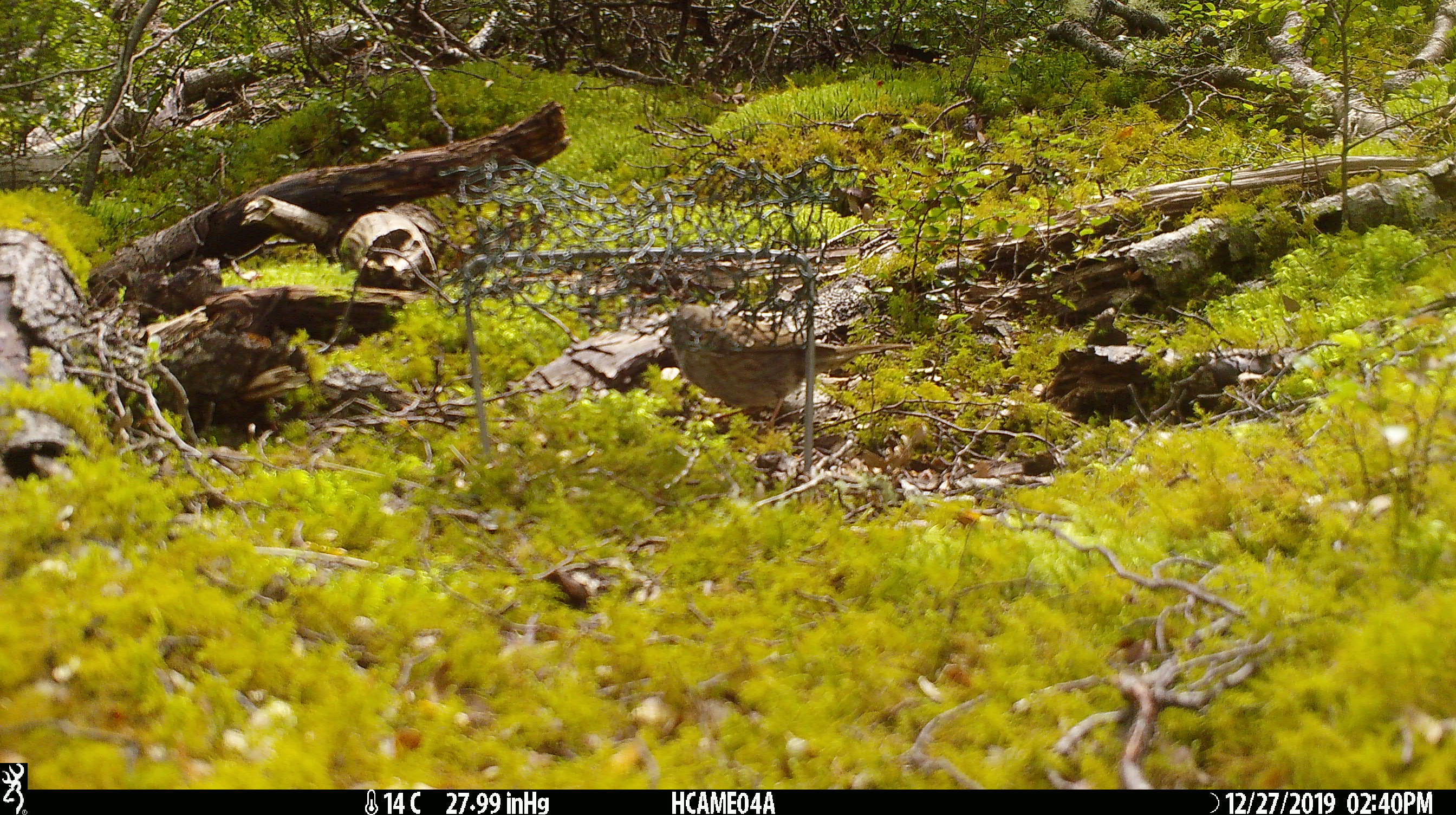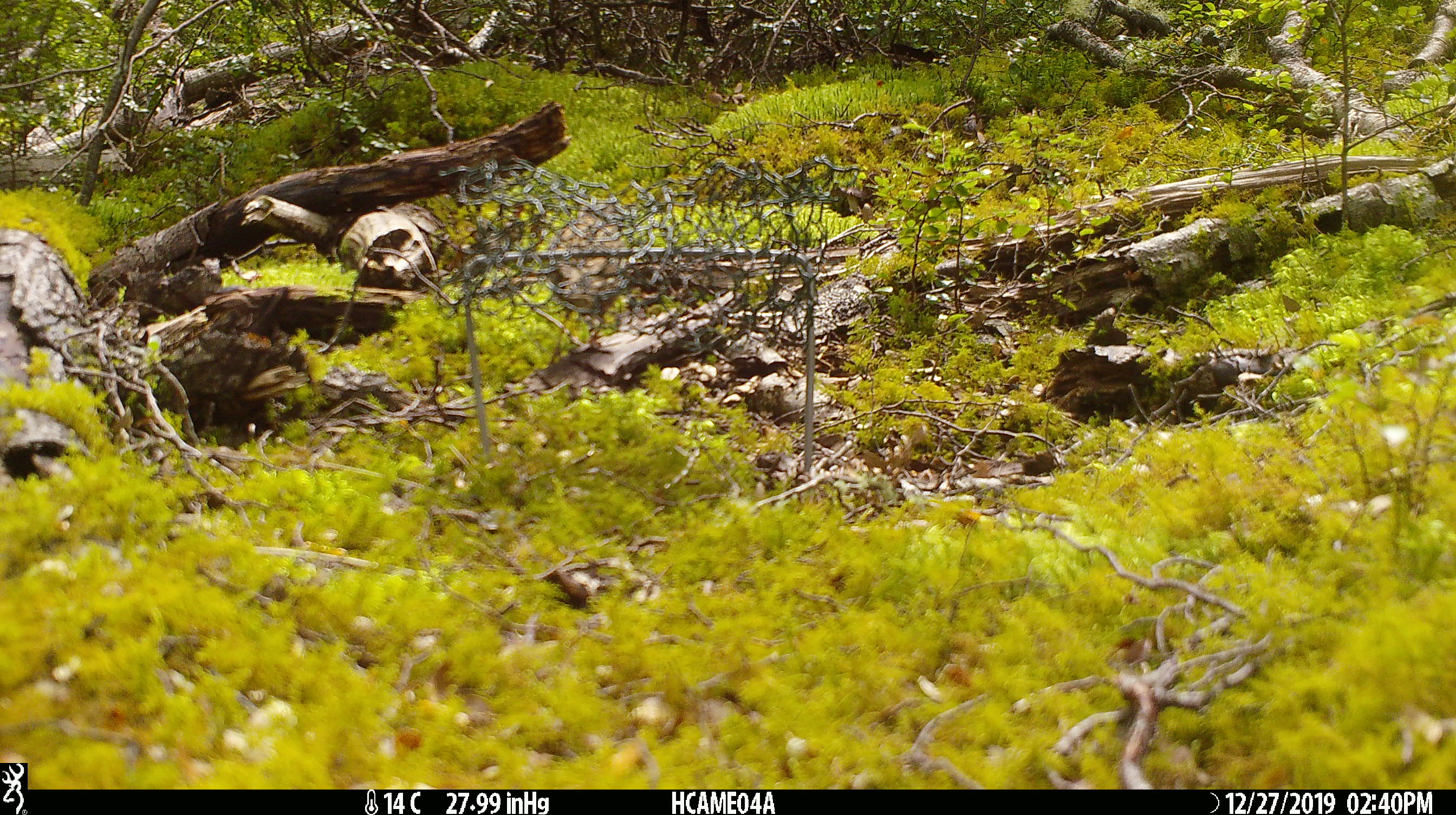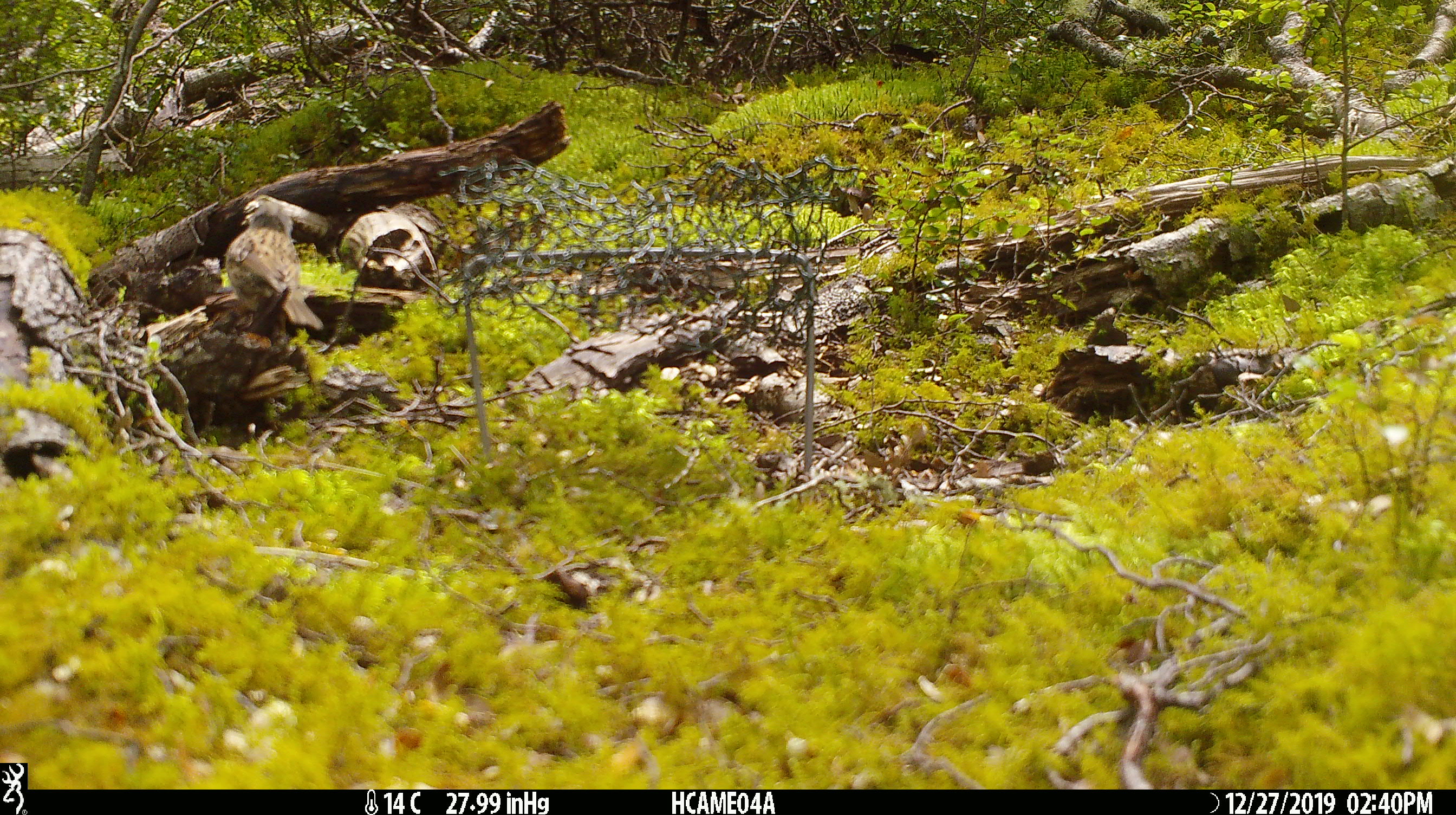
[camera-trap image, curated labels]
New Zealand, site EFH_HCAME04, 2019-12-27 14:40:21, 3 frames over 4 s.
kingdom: Animalia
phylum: Chordata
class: Aves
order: Passeriformes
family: Prunellidae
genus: Prunella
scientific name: Prunella modularis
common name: dunnock